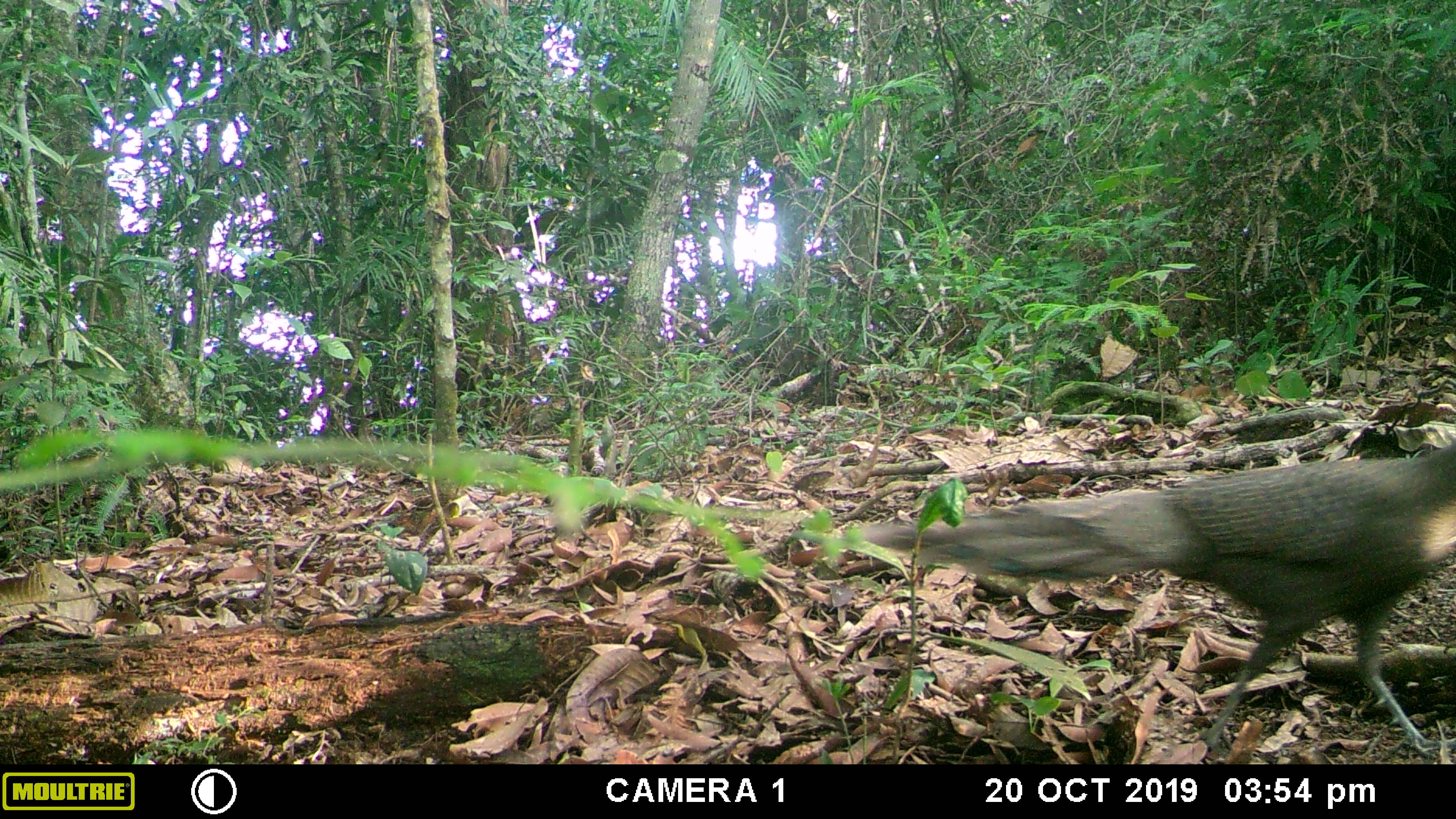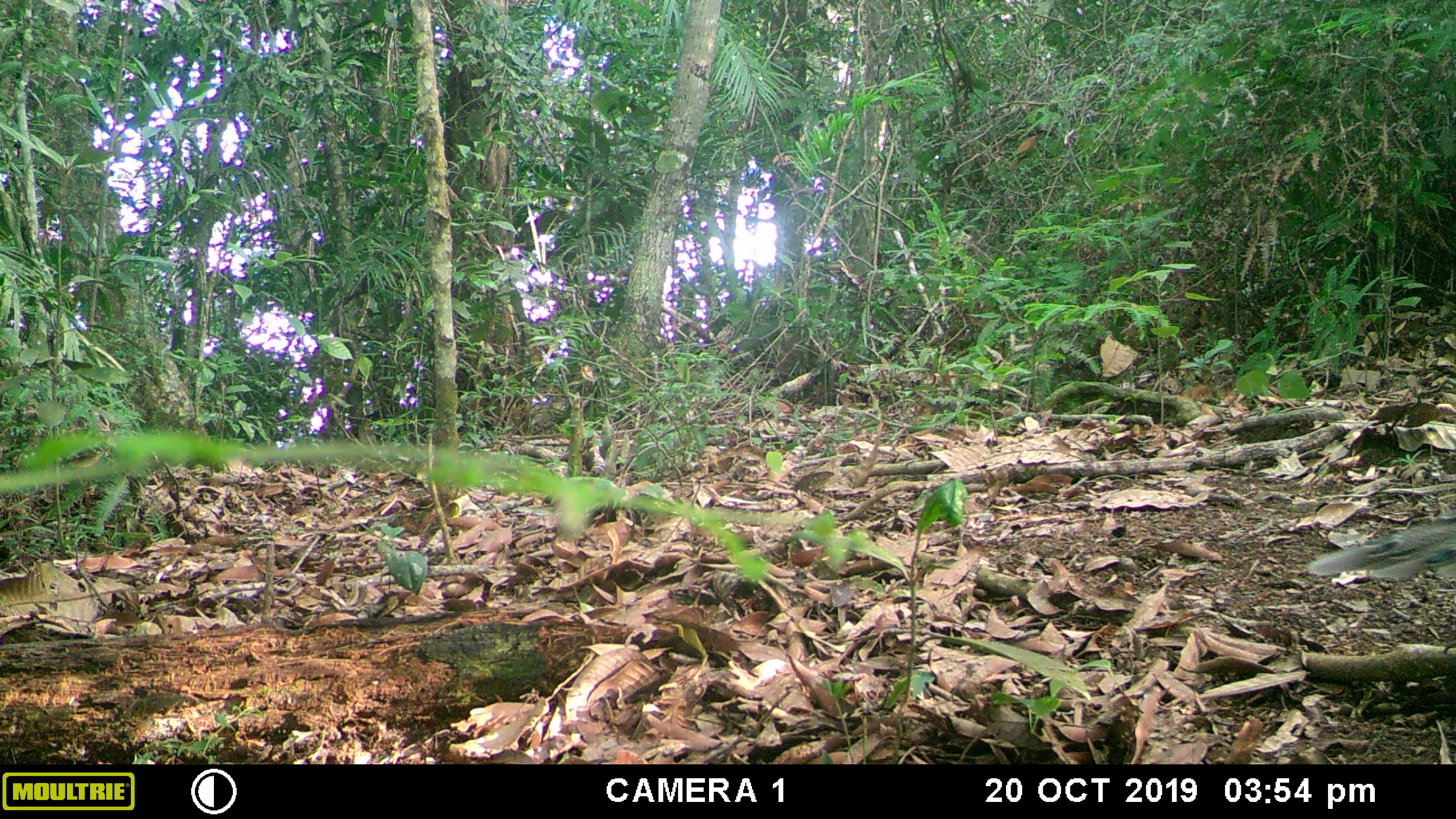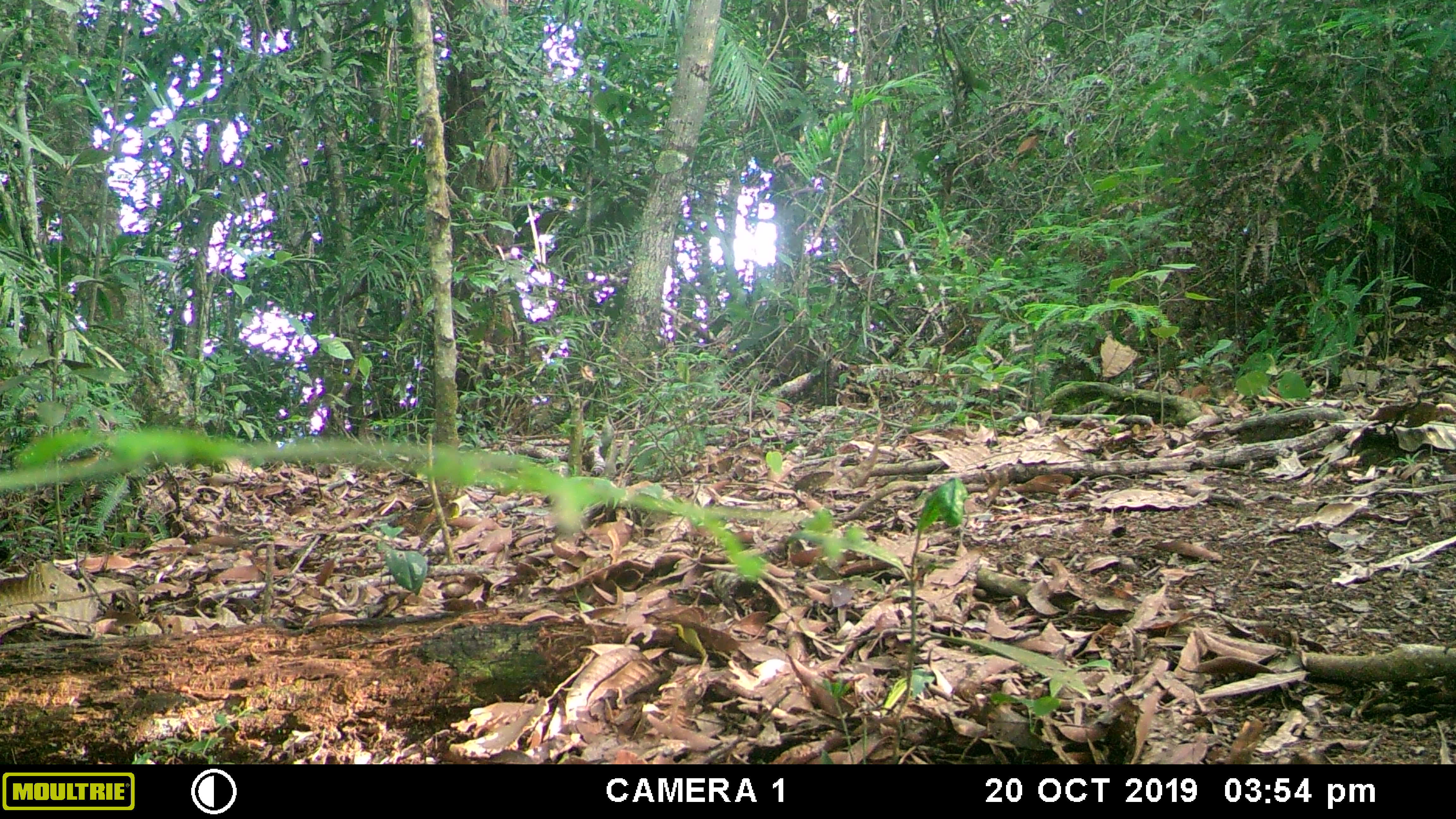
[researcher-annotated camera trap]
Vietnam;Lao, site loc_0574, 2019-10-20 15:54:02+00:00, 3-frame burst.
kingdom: Animalia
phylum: Chordata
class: Aves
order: Galliformes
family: Phasianidae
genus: Polyplectron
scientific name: Polyplectron bicalcaratum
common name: gray peacock-pheasant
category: grey peacock pheasant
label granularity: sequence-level